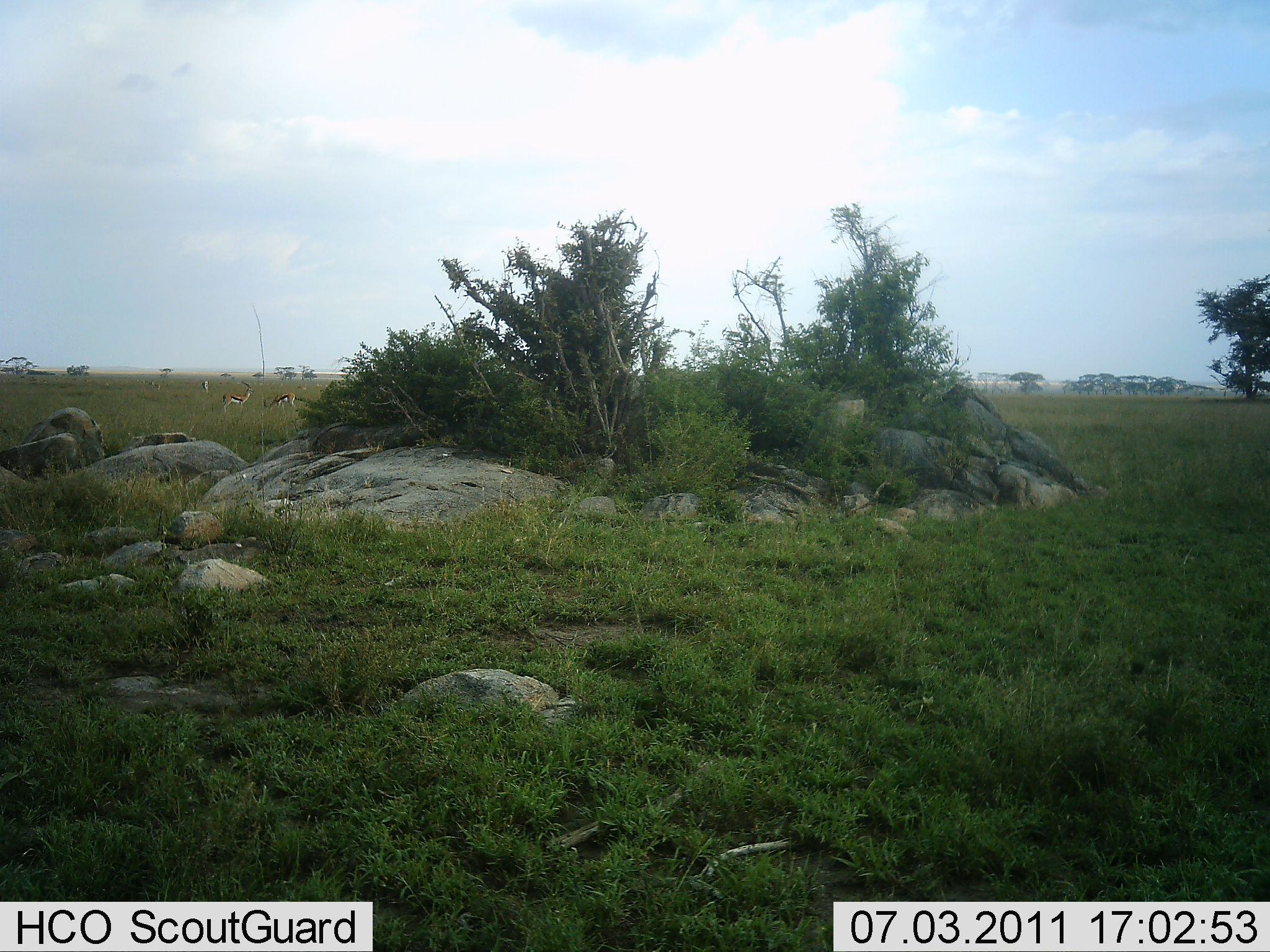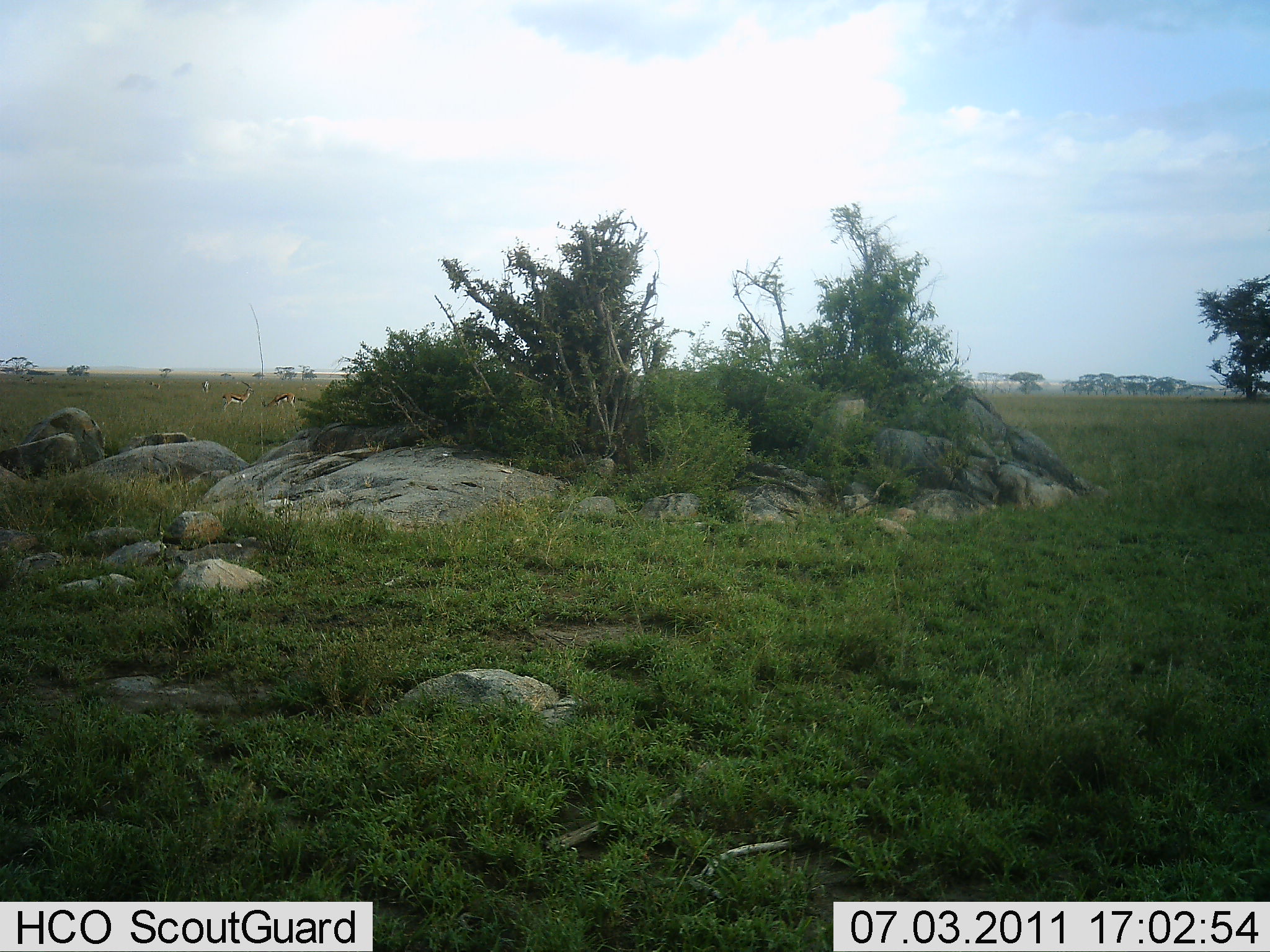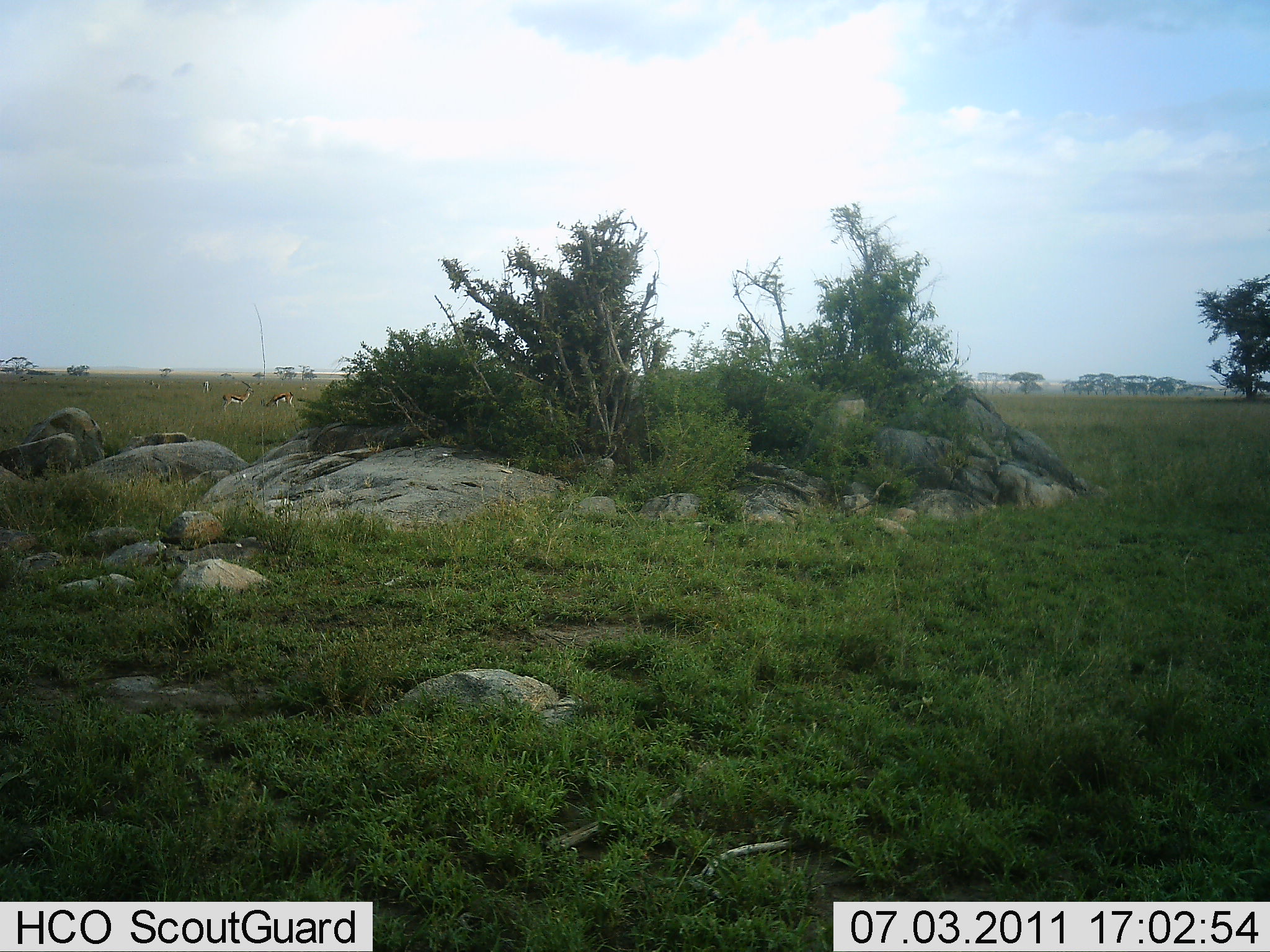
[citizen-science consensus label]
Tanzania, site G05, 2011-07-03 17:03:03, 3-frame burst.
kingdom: Animalia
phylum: Chordata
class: Mammalia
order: Artiodactyla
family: Bovidae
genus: Eudorcas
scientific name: Eudorcas thomsonii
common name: thomson's gazelle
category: gazellethomsons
Gazellethomsons (thomson's gazelle) (Eudorcas thomsonii), count 3. Behavior (volunteer vote fractions): standing 91%, resting 0%, moving 0%, interacting 0%. Young present (vote fraction): 0%. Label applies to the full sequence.